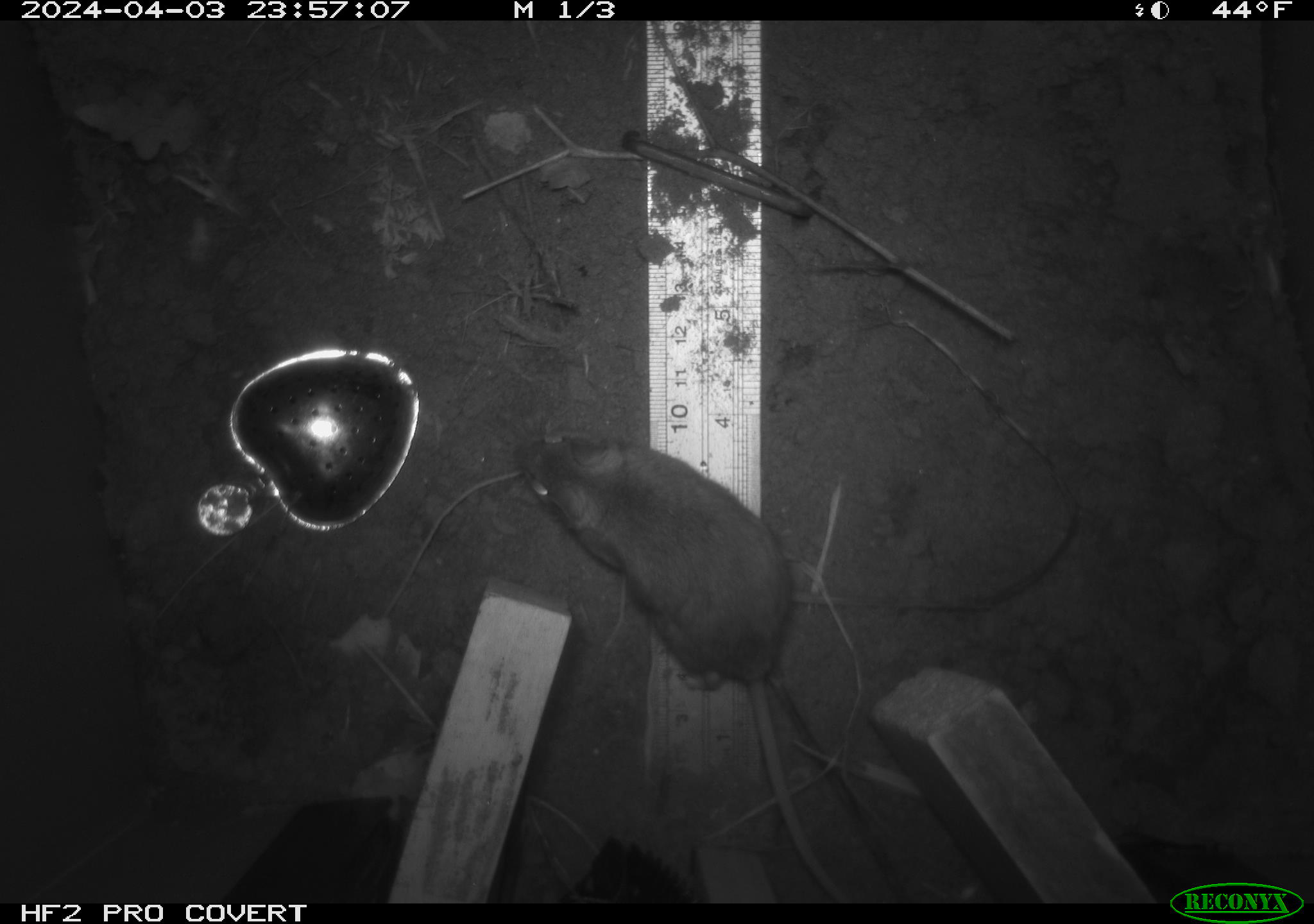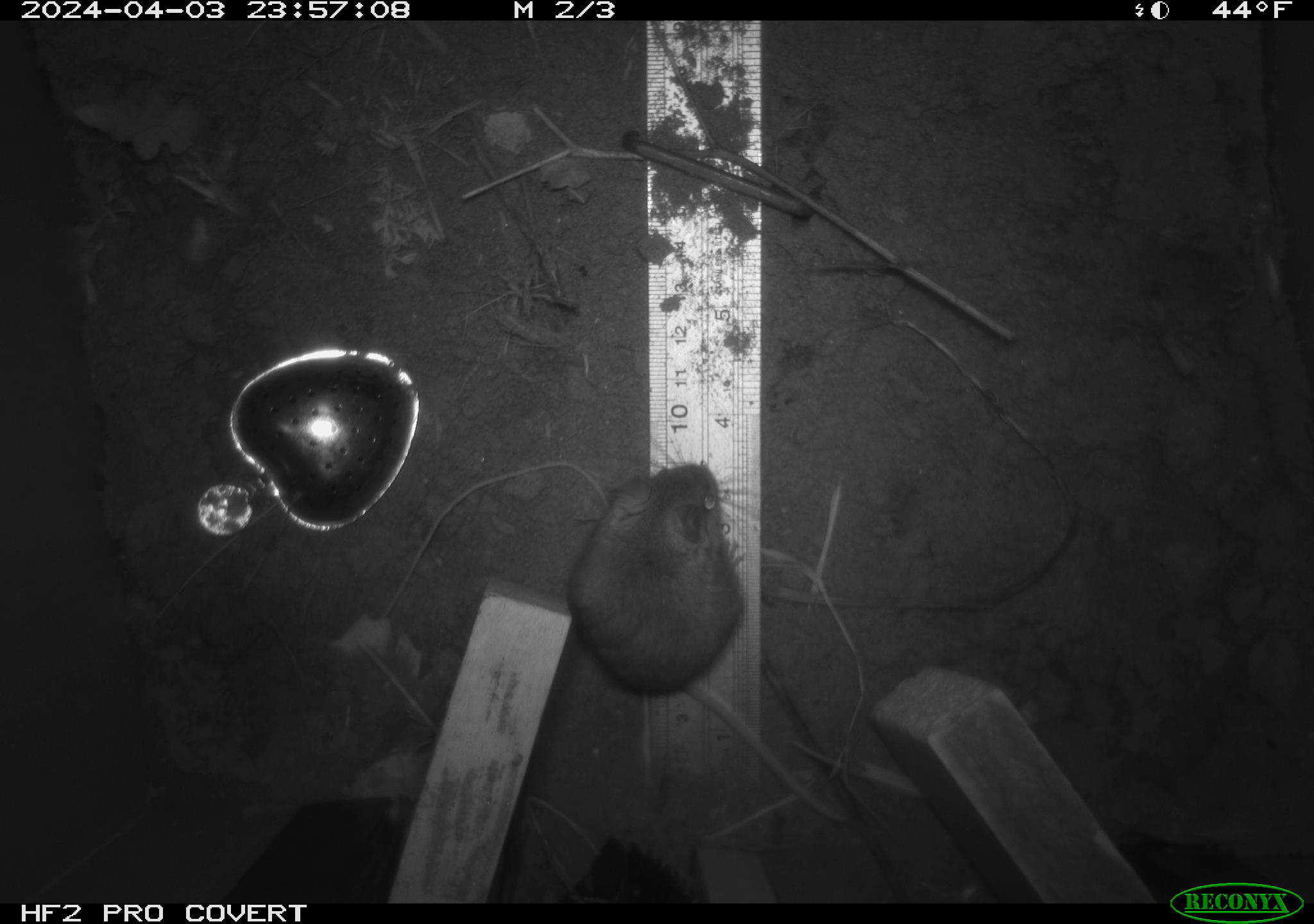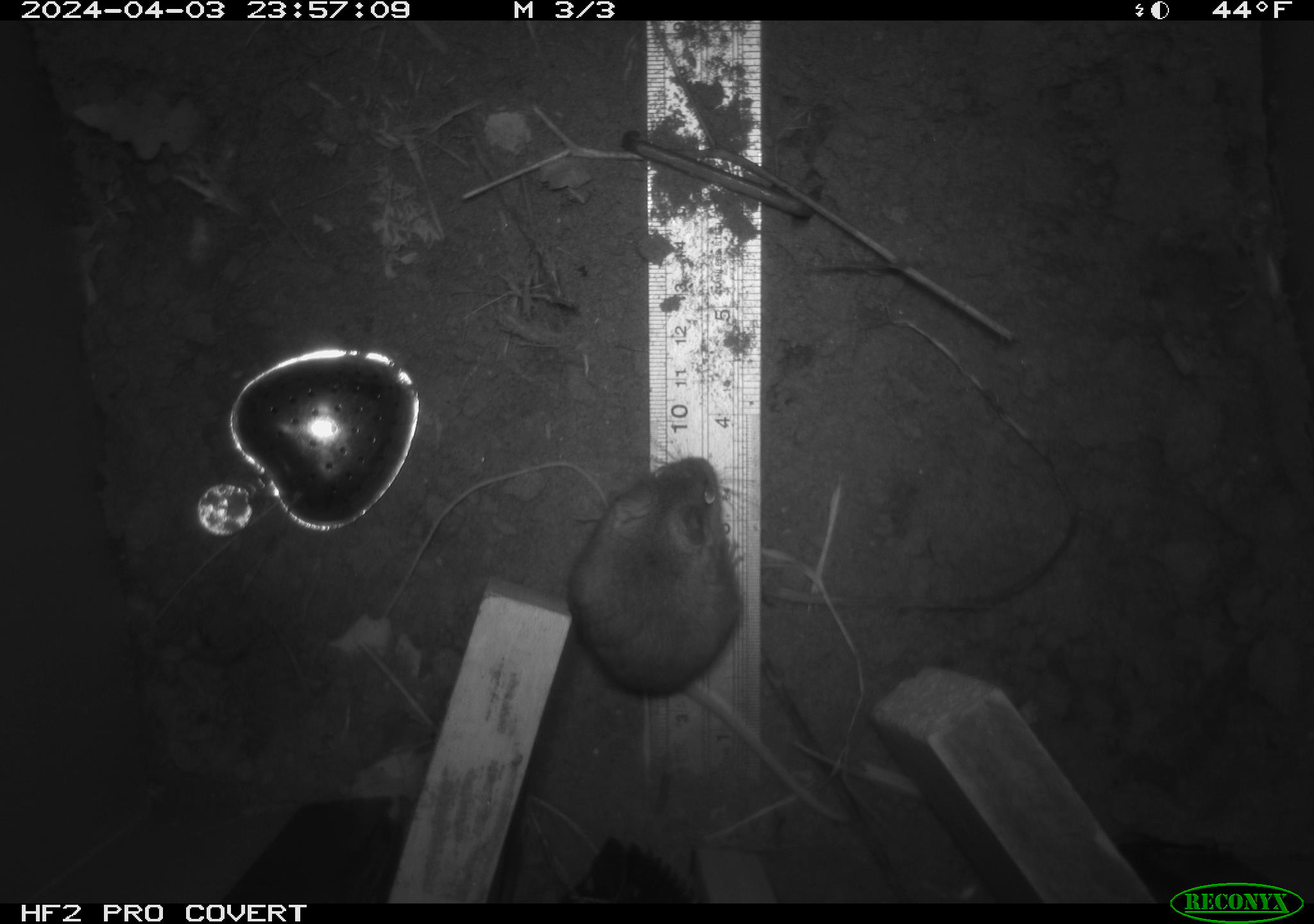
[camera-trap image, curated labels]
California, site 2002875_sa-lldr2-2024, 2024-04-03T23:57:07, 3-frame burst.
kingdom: Animalia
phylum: Chordata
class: Mammalia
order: Rodentia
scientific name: Rodentia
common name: mouse species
Mouse species (Rodentia).